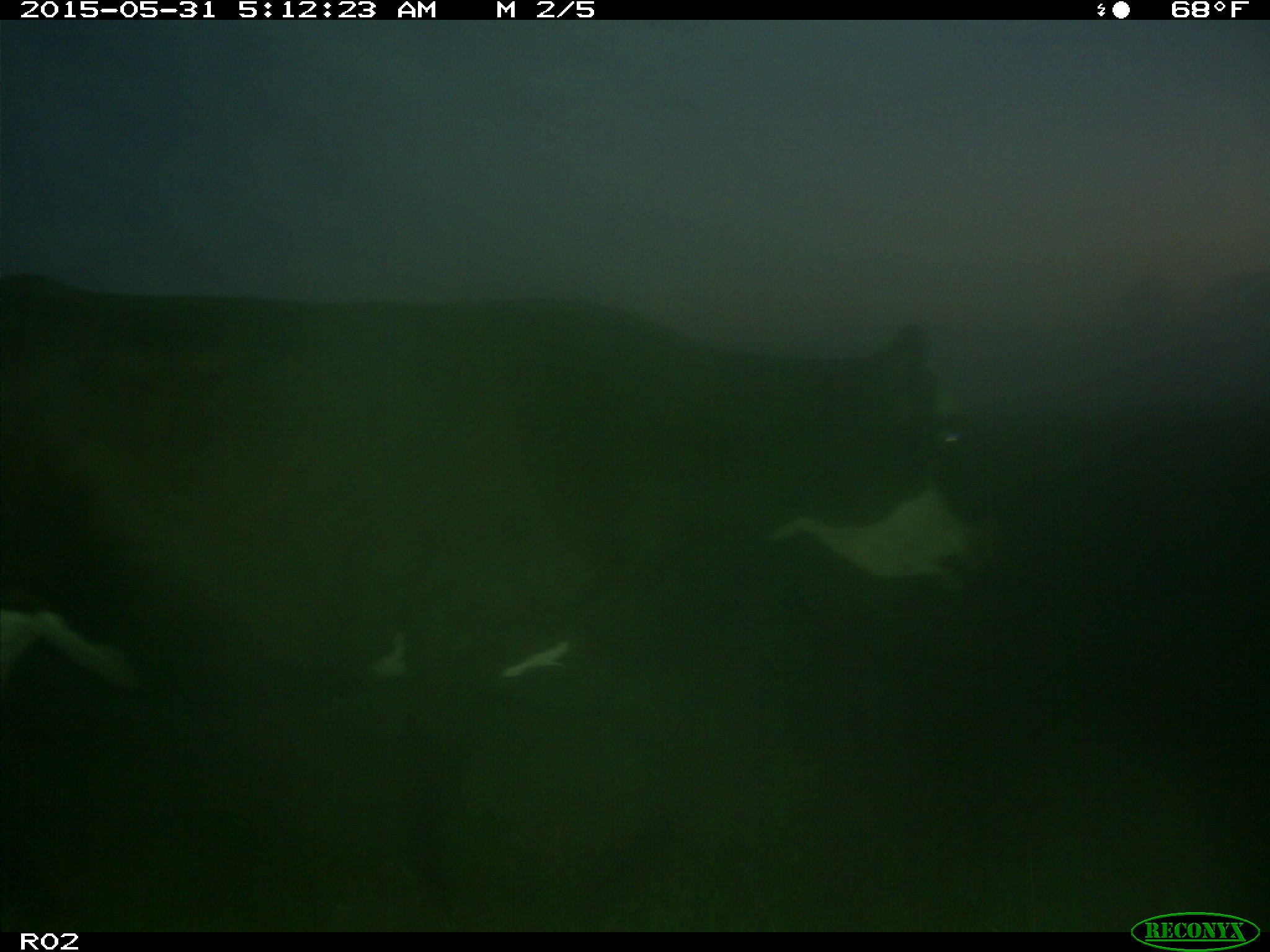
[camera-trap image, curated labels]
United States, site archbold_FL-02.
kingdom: Animalia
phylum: Chordata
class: Mammalia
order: Artiodactyla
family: Bovidae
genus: Bos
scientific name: Bos taurus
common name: domestic cow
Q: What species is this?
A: Bos taurus (domestic cow).